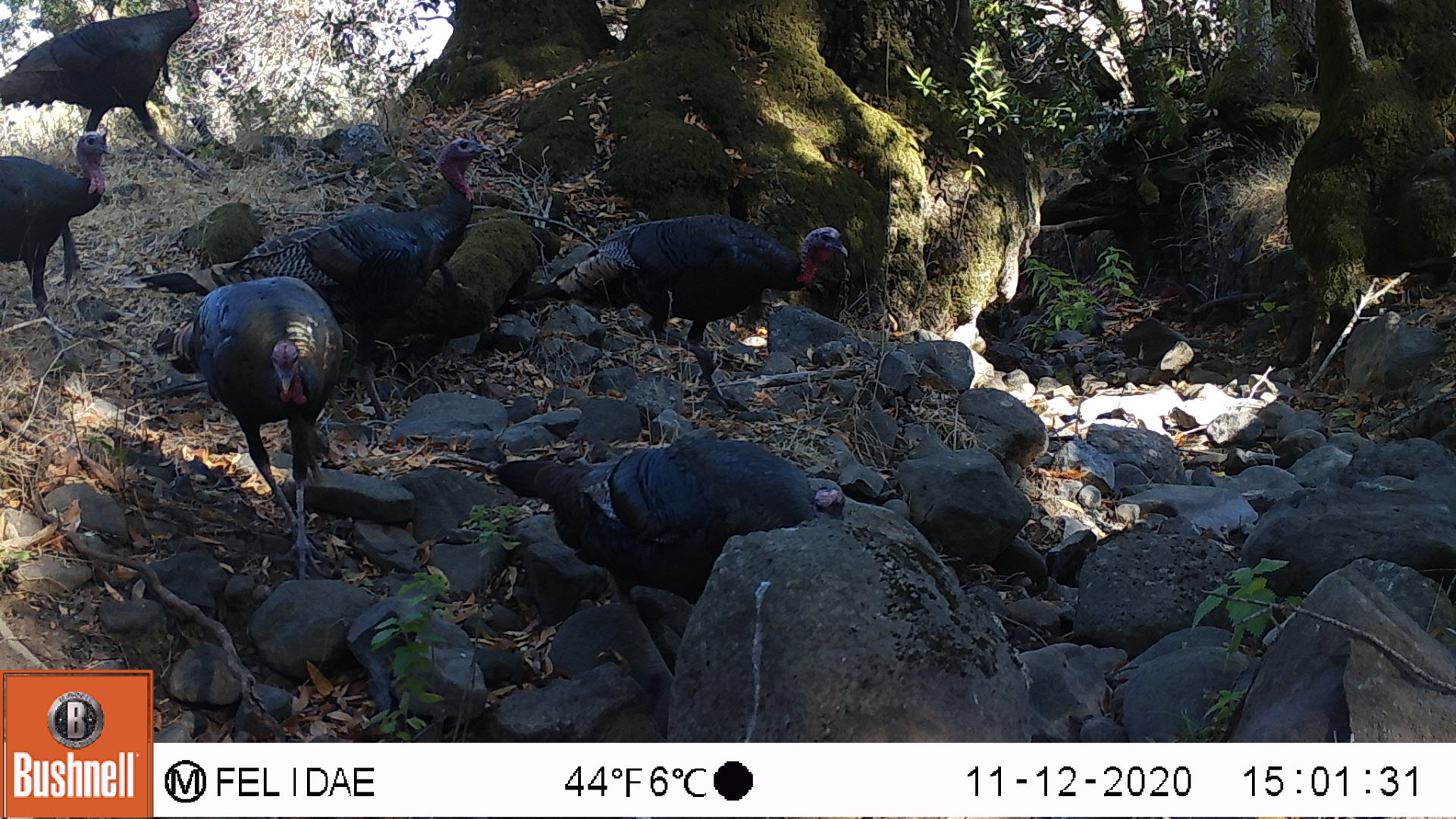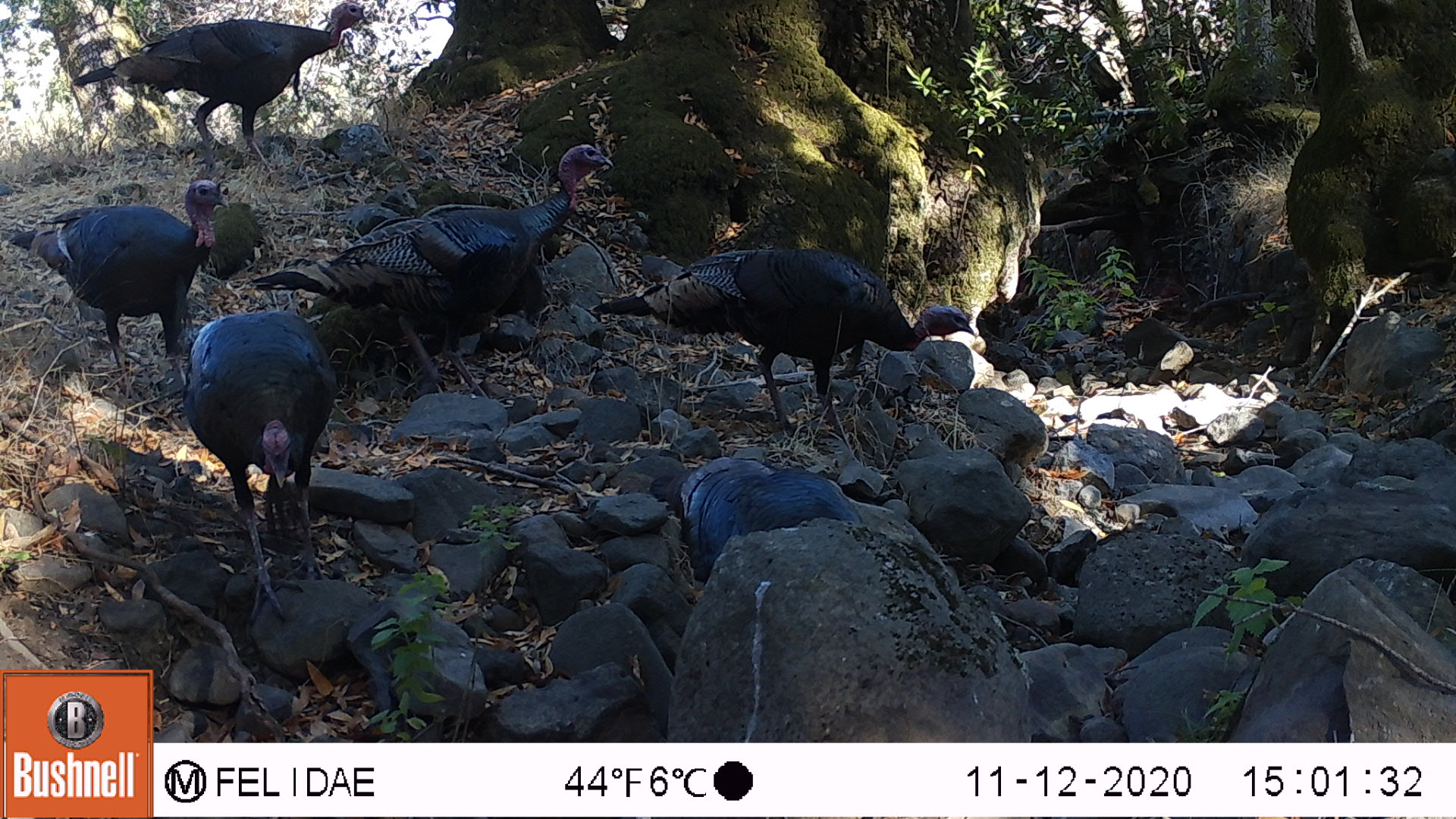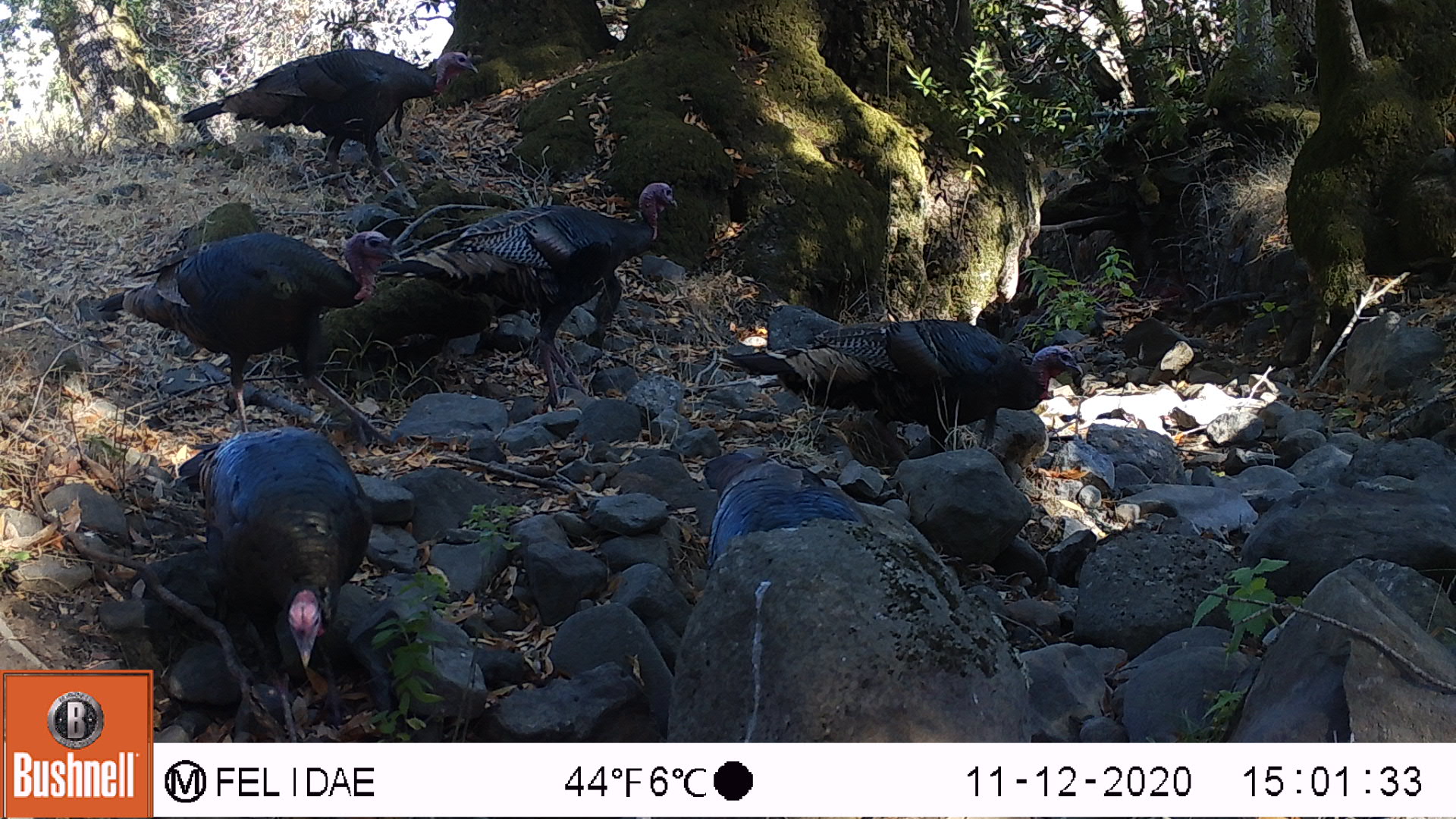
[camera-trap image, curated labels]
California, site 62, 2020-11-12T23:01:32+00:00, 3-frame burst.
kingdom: Animalia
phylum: Chordata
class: Aves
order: Galliformes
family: Phasianidae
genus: Meleagris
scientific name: Meleagris gallopavo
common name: turkey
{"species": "turkey (Meleagris gallopavo)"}